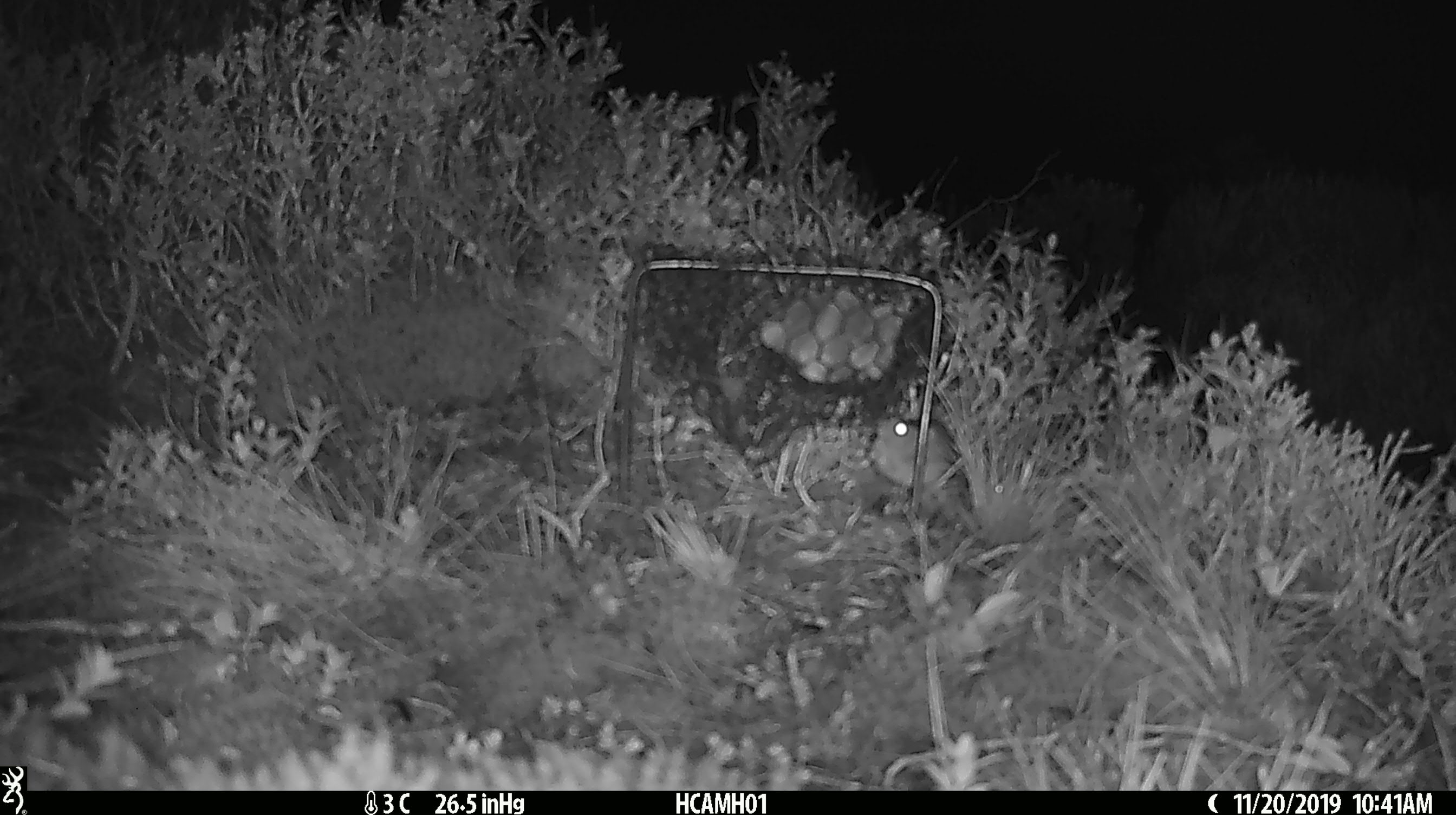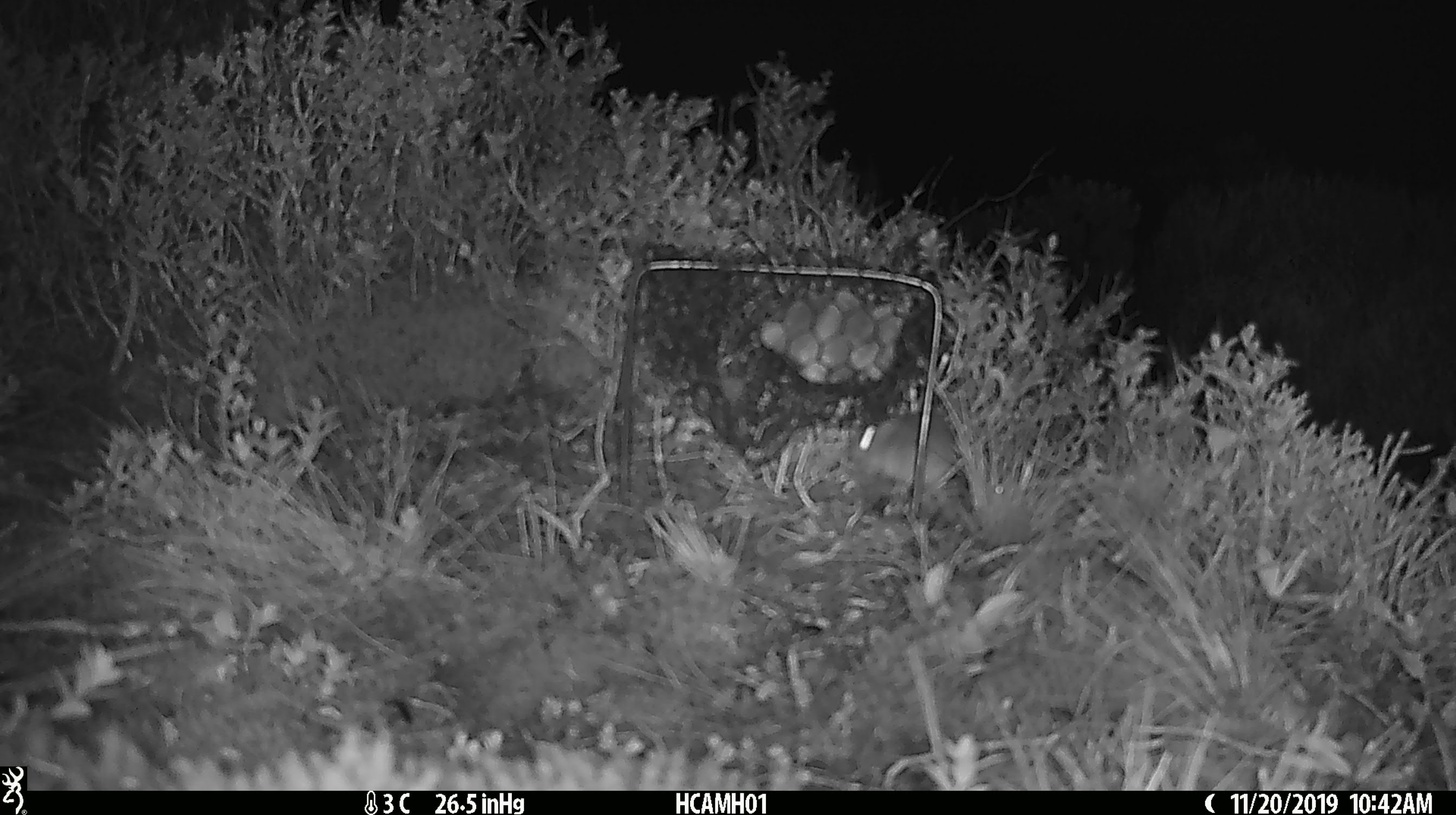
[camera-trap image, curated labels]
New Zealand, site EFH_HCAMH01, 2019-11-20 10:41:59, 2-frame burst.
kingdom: Animalia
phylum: Chordata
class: Mammalia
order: Rodentia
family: Muridae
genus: Mus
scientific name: Mus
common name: mouse